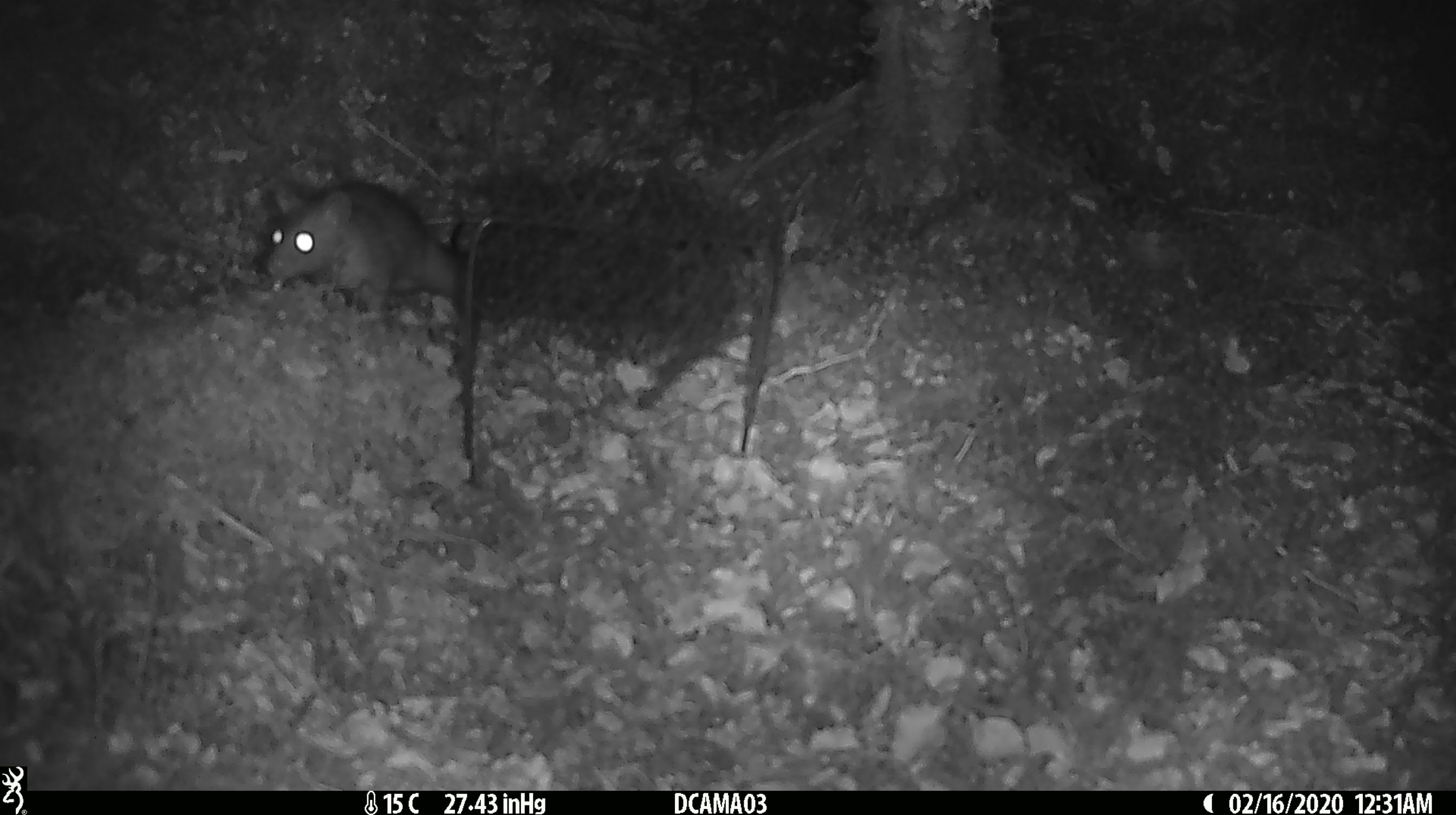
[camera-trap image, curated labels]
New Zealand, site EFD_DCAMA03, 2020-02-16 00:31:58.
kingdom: Animalia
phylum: Chordata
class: Mammalia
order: Rodentia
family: Muridae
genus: Rattus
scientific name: Rattus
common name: rat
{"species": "rat (Rattus)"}